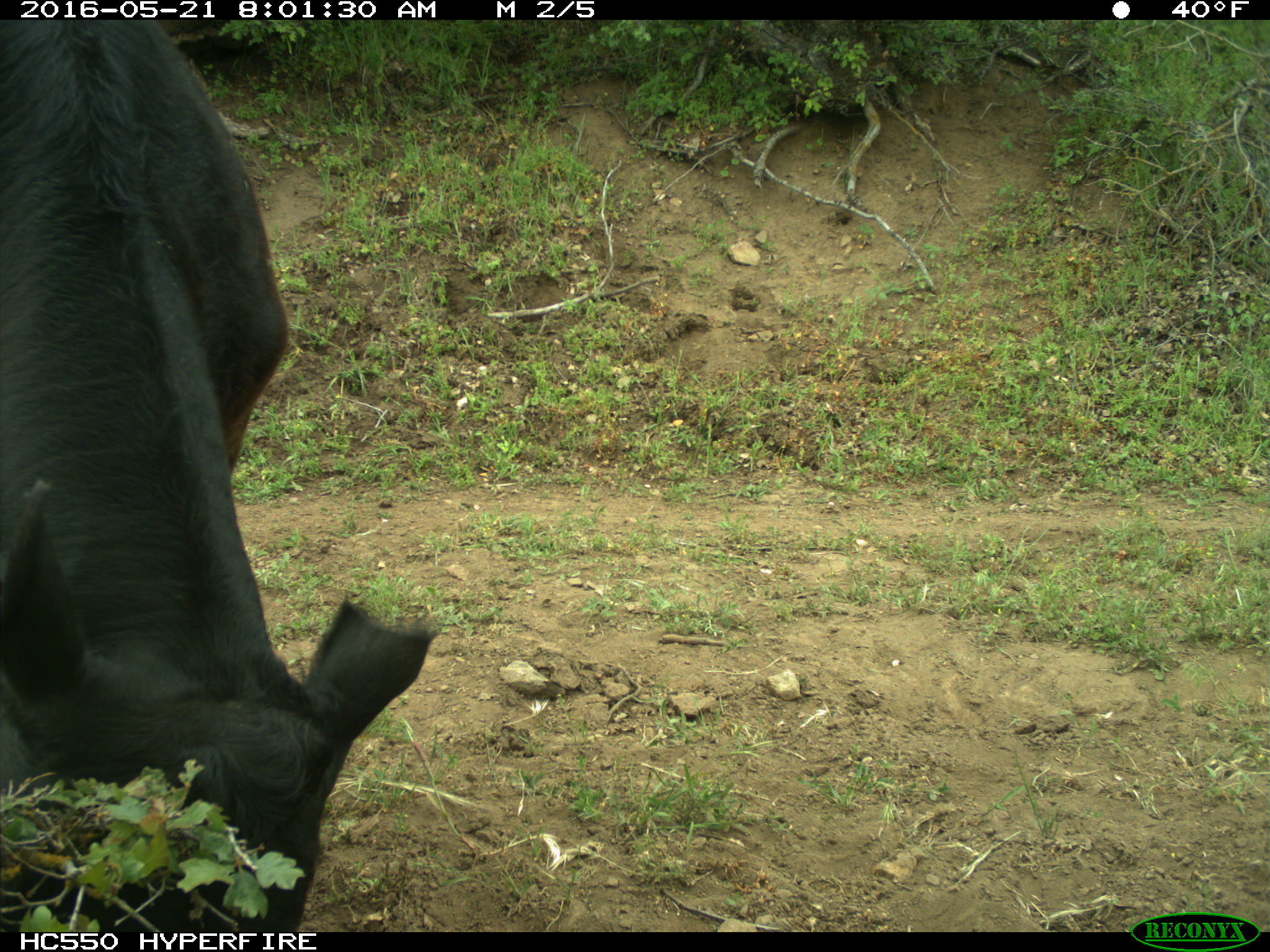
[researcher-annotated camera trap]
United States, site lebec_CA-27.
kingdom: Animalia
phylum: Chordata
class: Mammalia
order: Artiodactyla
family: Bovidae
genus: Bos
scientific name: Bos taurus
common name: domestic cow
Bos taurus (domestic cow).